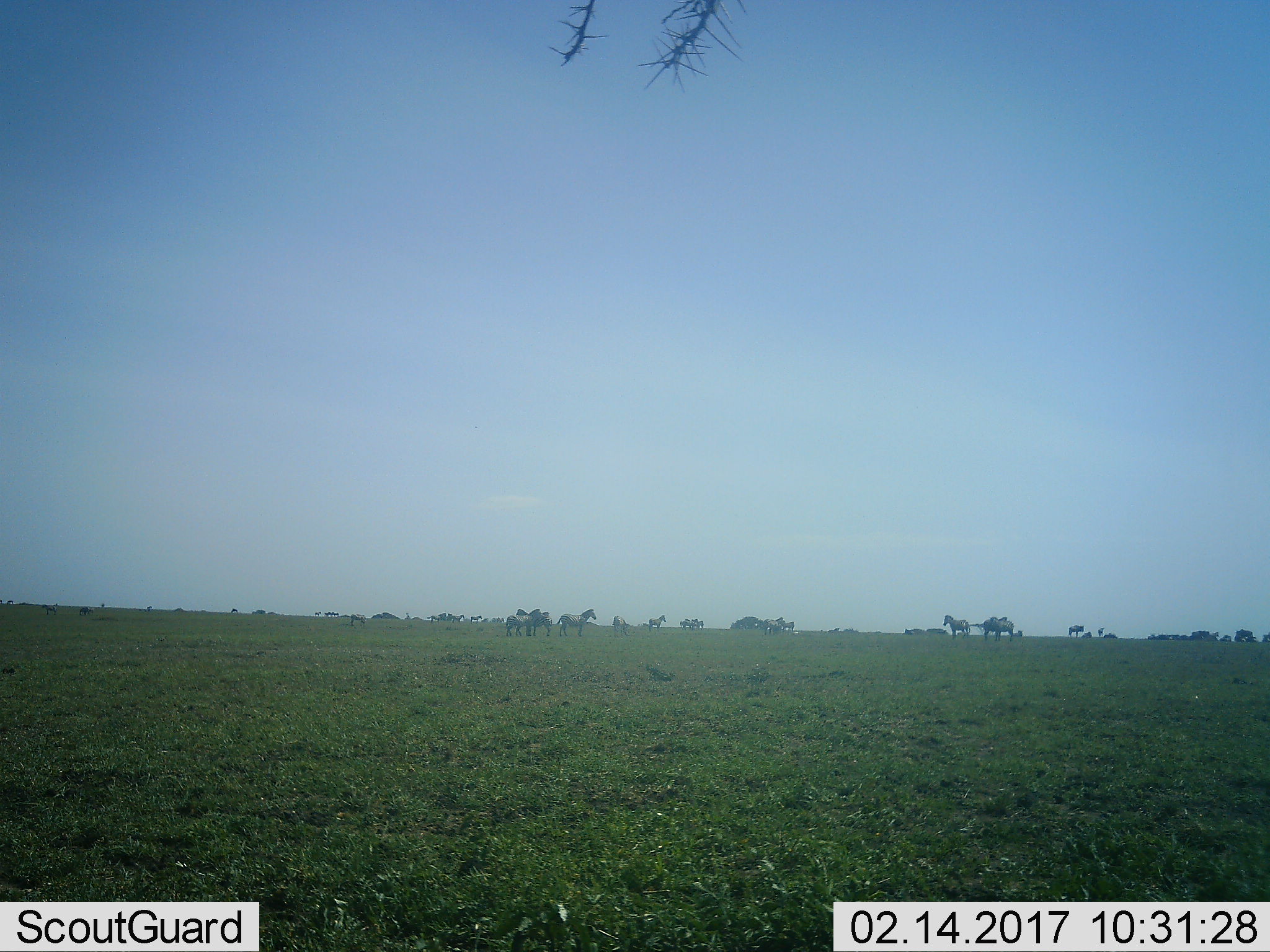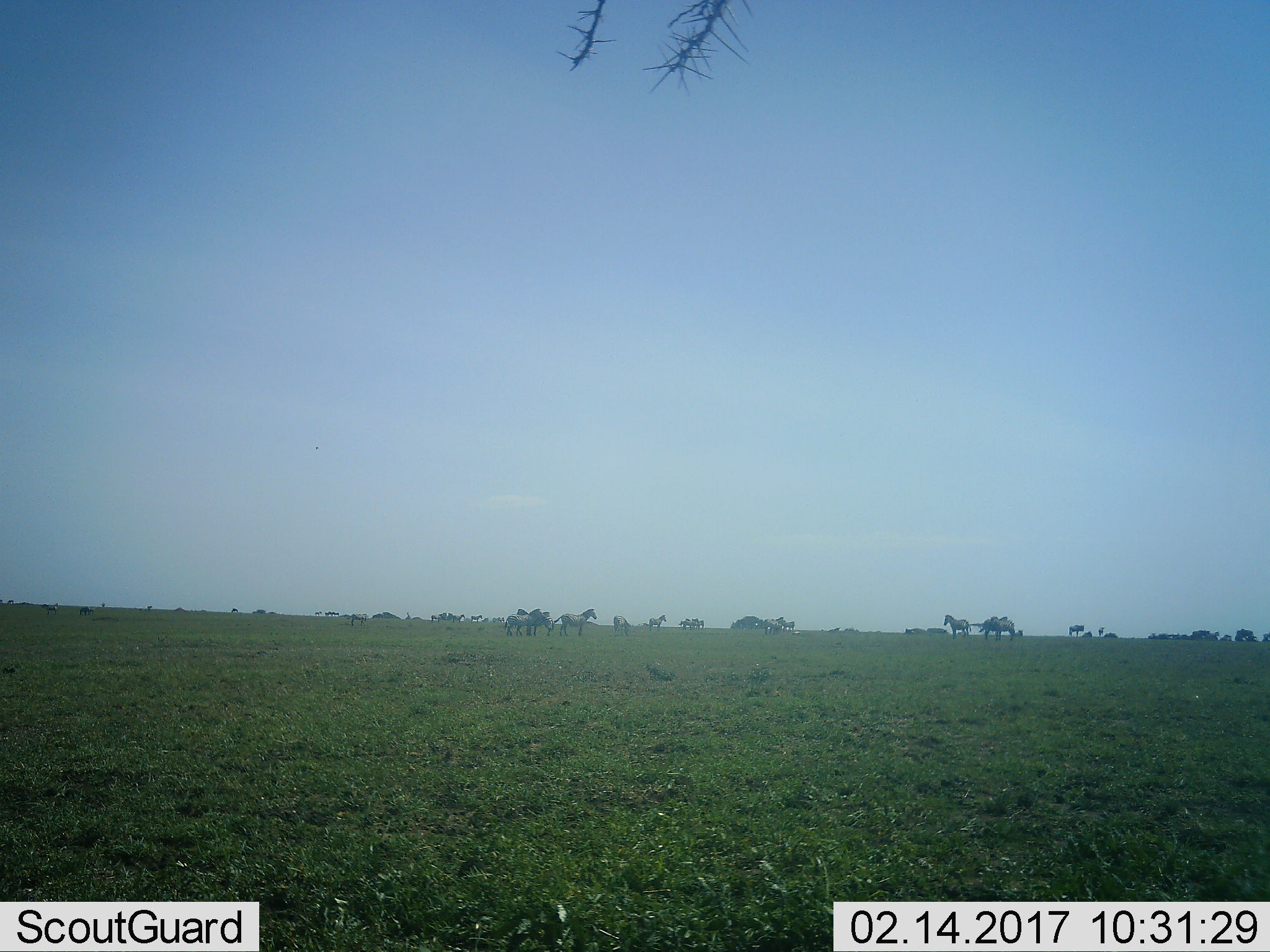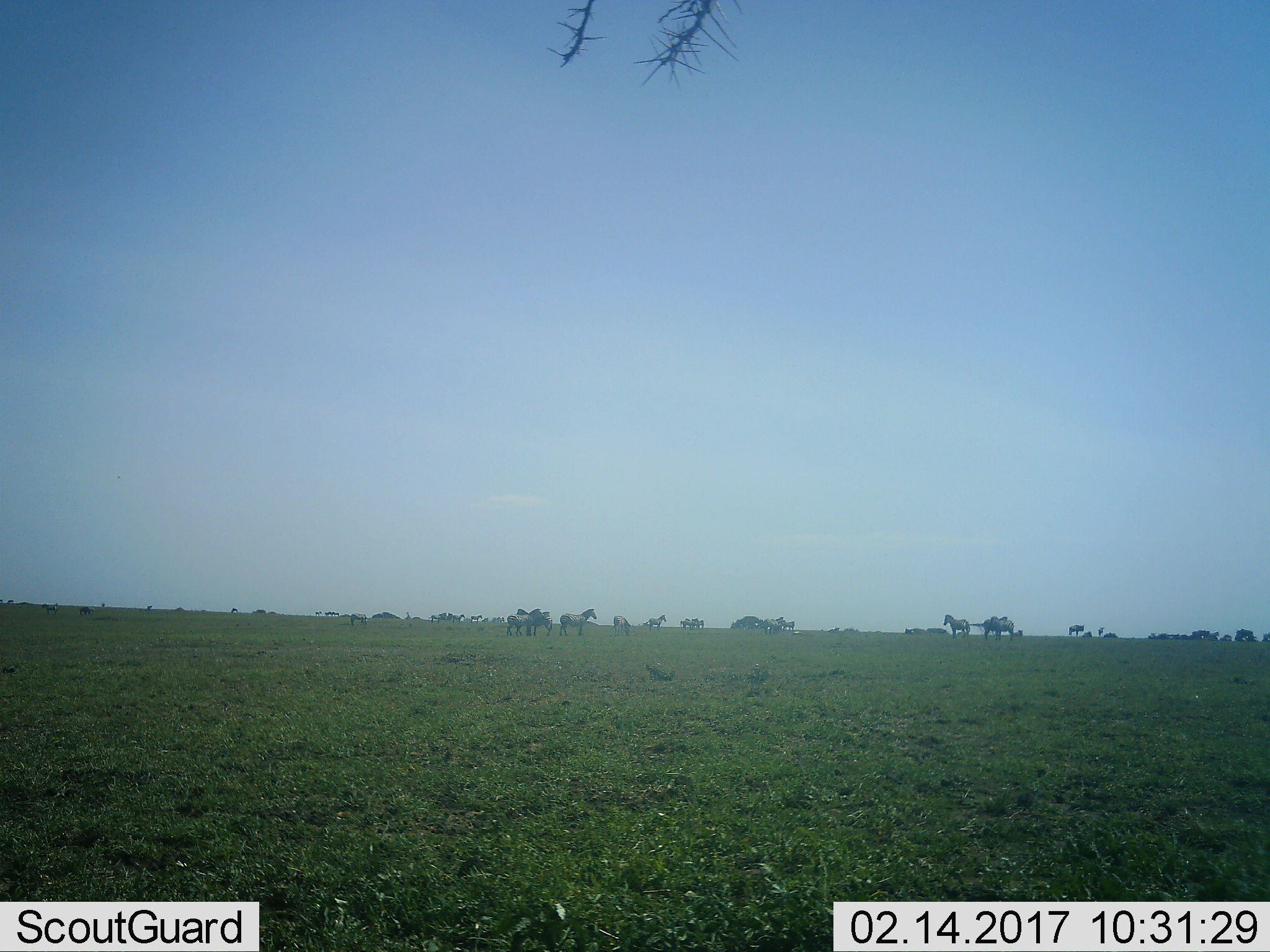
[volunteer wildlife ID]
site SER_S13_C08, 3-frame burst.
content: unidentified animal